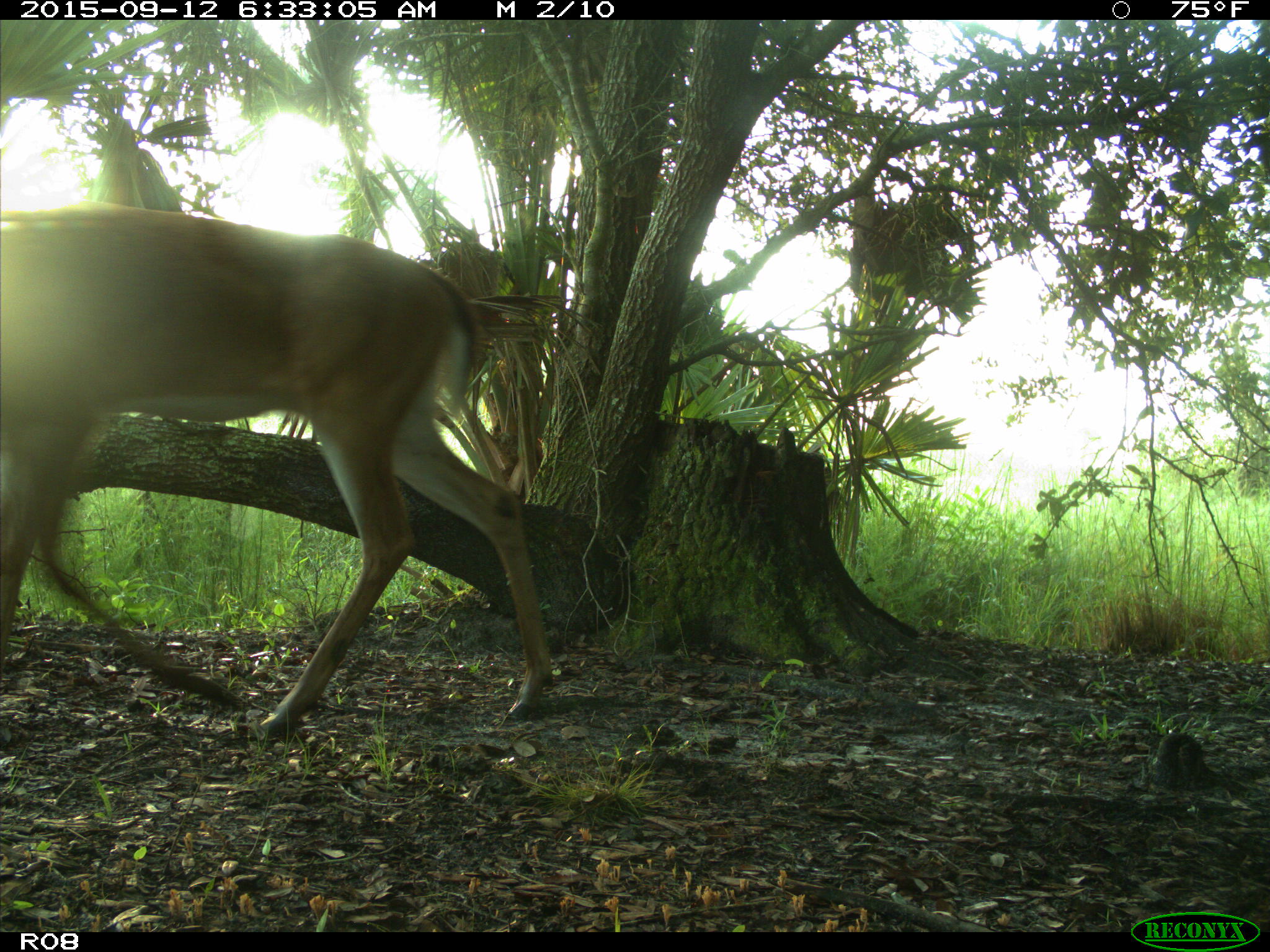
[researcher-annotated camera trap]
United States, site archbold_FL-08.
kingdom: Animalia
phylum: Chordata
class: Mammalia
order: Artiodactyla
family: Cervidae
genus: Odocoileus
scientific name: Odocoileus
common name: deer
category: unidentified deer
Unidentified deer (deer) (Odocoileus).